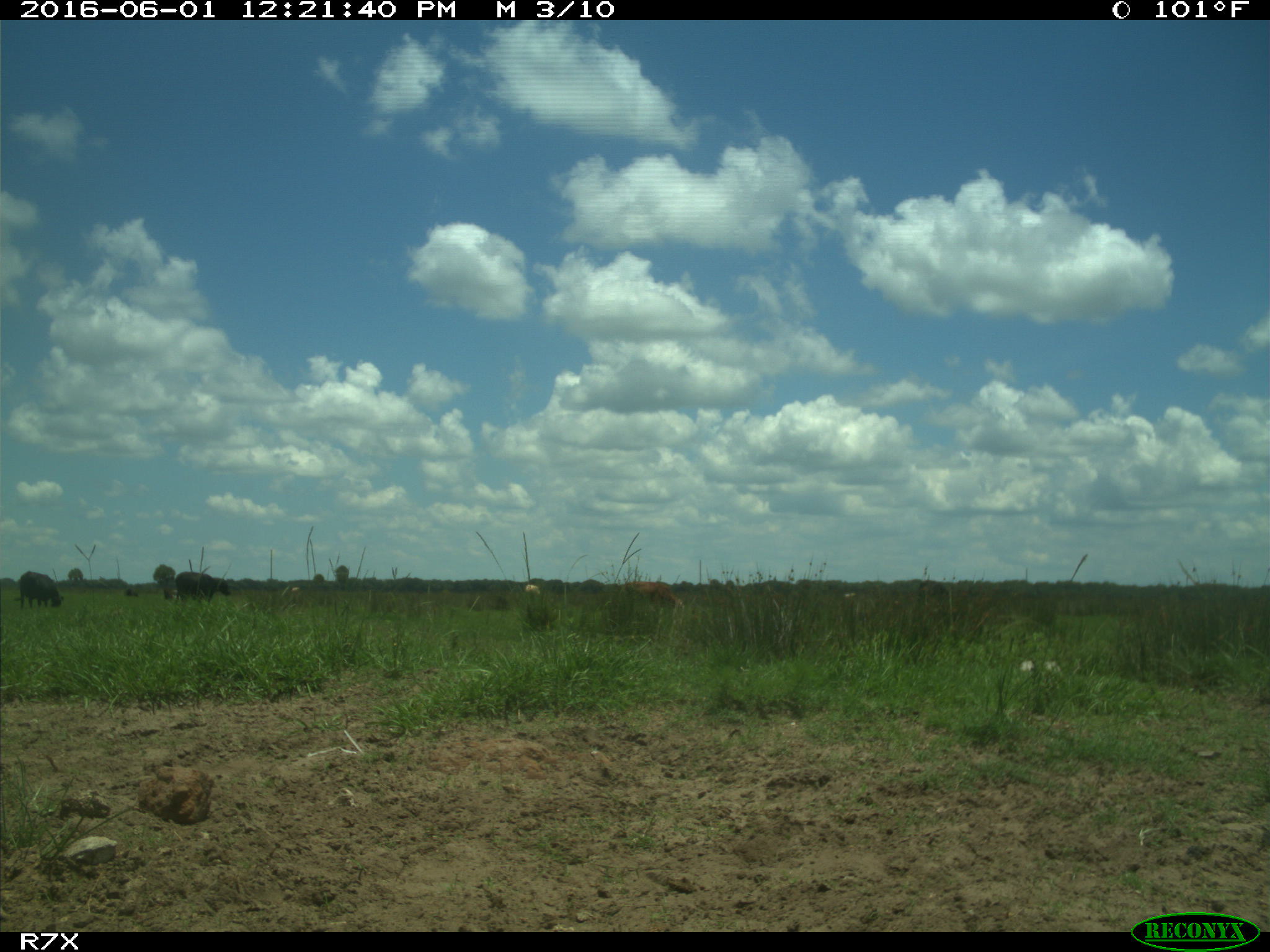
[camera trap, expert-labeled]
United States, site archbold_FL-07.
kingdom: Animalia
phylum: Chordata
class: Mammalia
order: Artiodactyla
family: Bovidae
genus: Bos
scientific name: Bos taurus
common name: domestic cow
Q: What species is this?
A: Bos taurus (domestic cow).